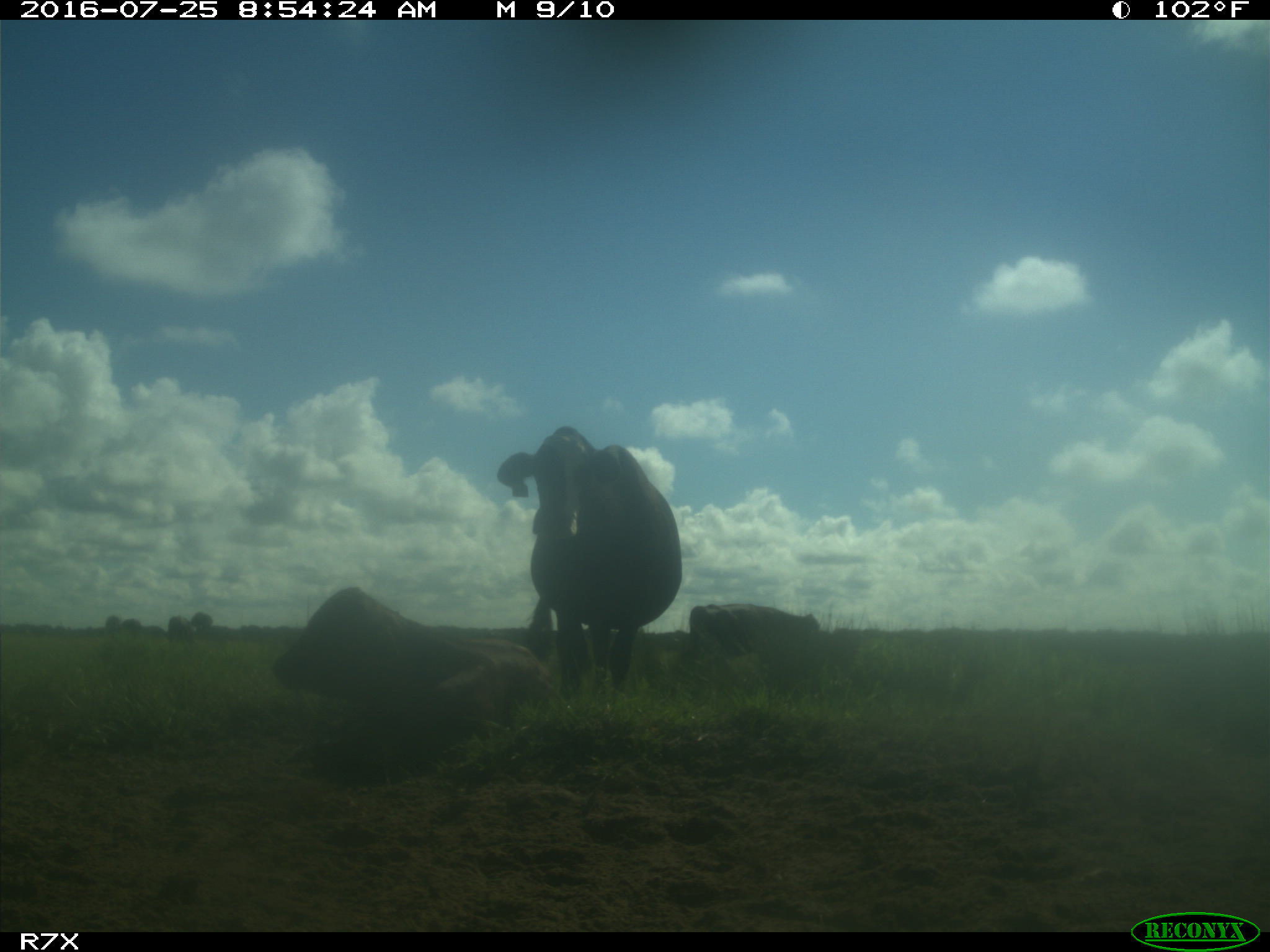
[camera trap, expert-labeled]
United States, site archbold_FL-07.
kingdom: Animalia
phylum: Chordata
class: Mammalia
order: Artiodactyla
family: Bovidae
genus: Bos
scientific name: Bos taurus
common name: domestic cow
Bos taurus (domestic cow).